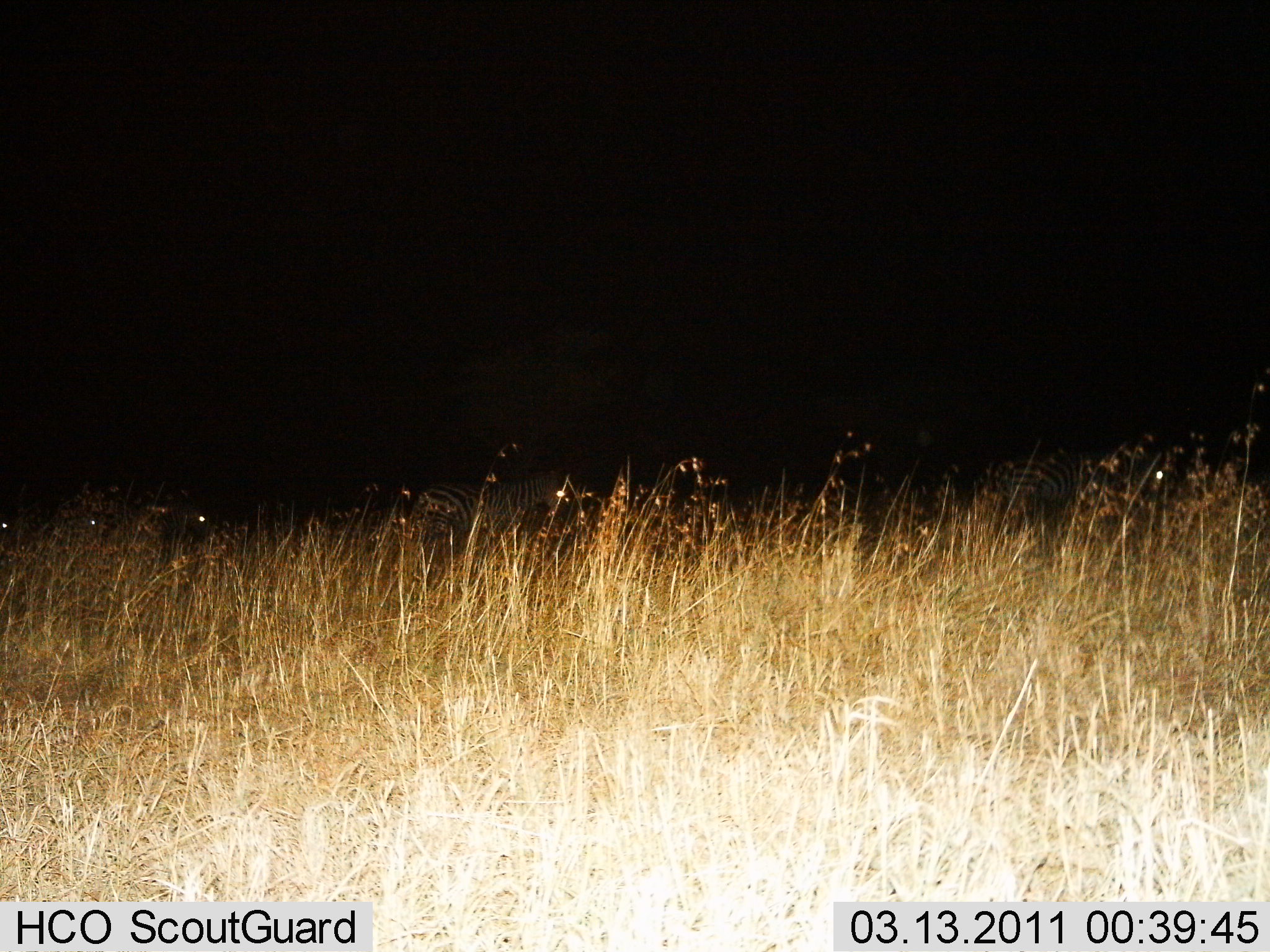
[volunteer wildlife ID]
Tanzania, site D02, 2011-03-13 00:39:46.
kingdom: Animalia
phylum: Chordata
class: Mammalia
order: Perissodactyla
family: Equidae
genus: Equus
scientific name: Equus quagga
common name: plains zebra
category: zebra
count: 5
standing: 40%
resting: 20%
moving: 50%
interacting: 10%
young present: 0%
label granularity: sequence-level